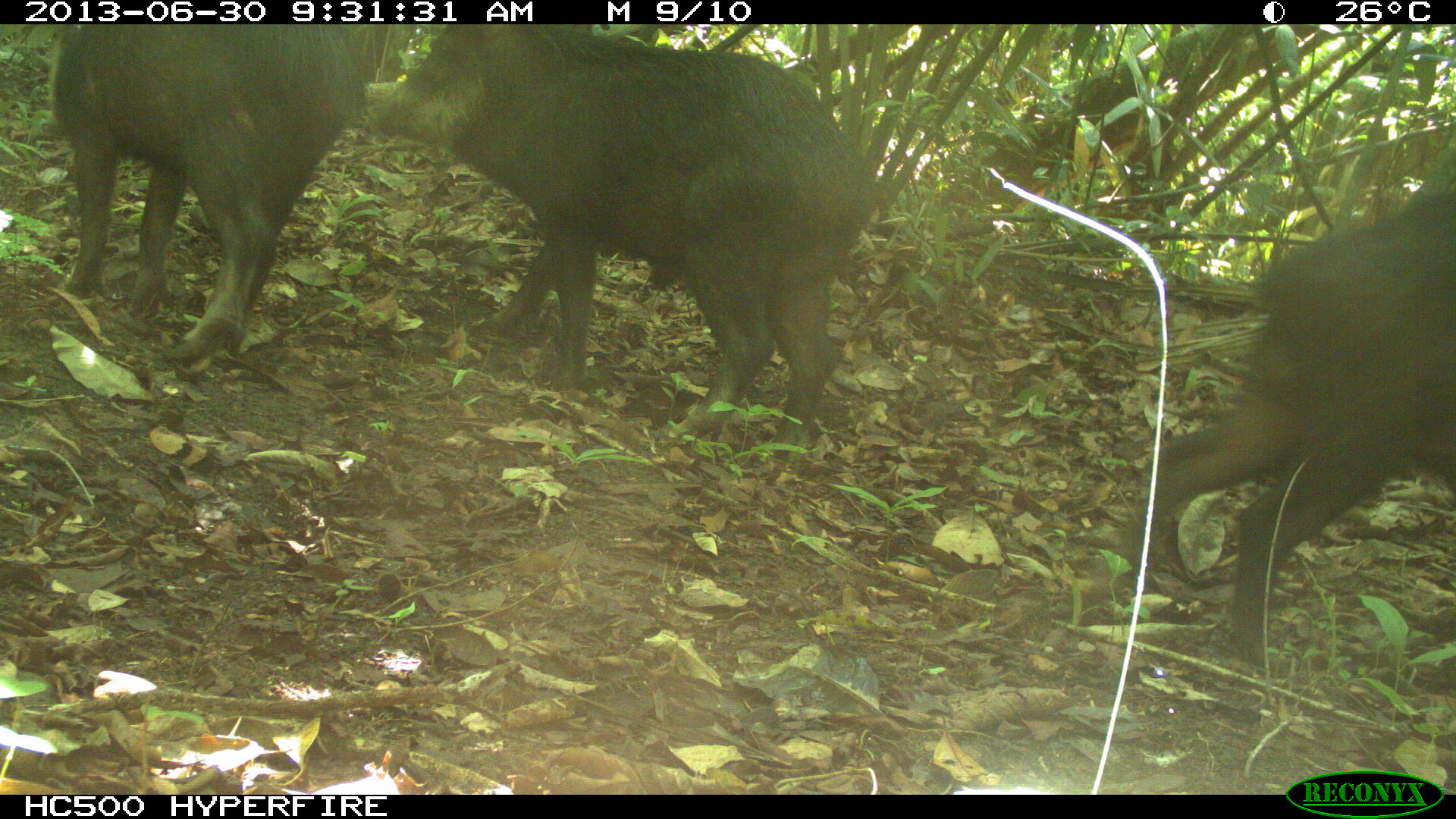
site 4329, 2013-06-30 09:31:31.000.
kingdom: Animalia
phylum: Chordata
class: Mammalia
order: Artiodactyla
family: Tayassuidae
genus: Tayassu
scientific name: Tayassu pecari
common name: white-lipped peccary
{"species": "Tayassu pecari (white-lipped peccary)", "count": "3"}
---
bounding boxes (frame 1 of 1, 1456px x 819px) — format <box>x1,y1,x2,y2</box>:
tayassu pecari: <box>361,20,884,462</box>; <box>1122,191,1456,672</box>; <box>35,21,388,370</box>